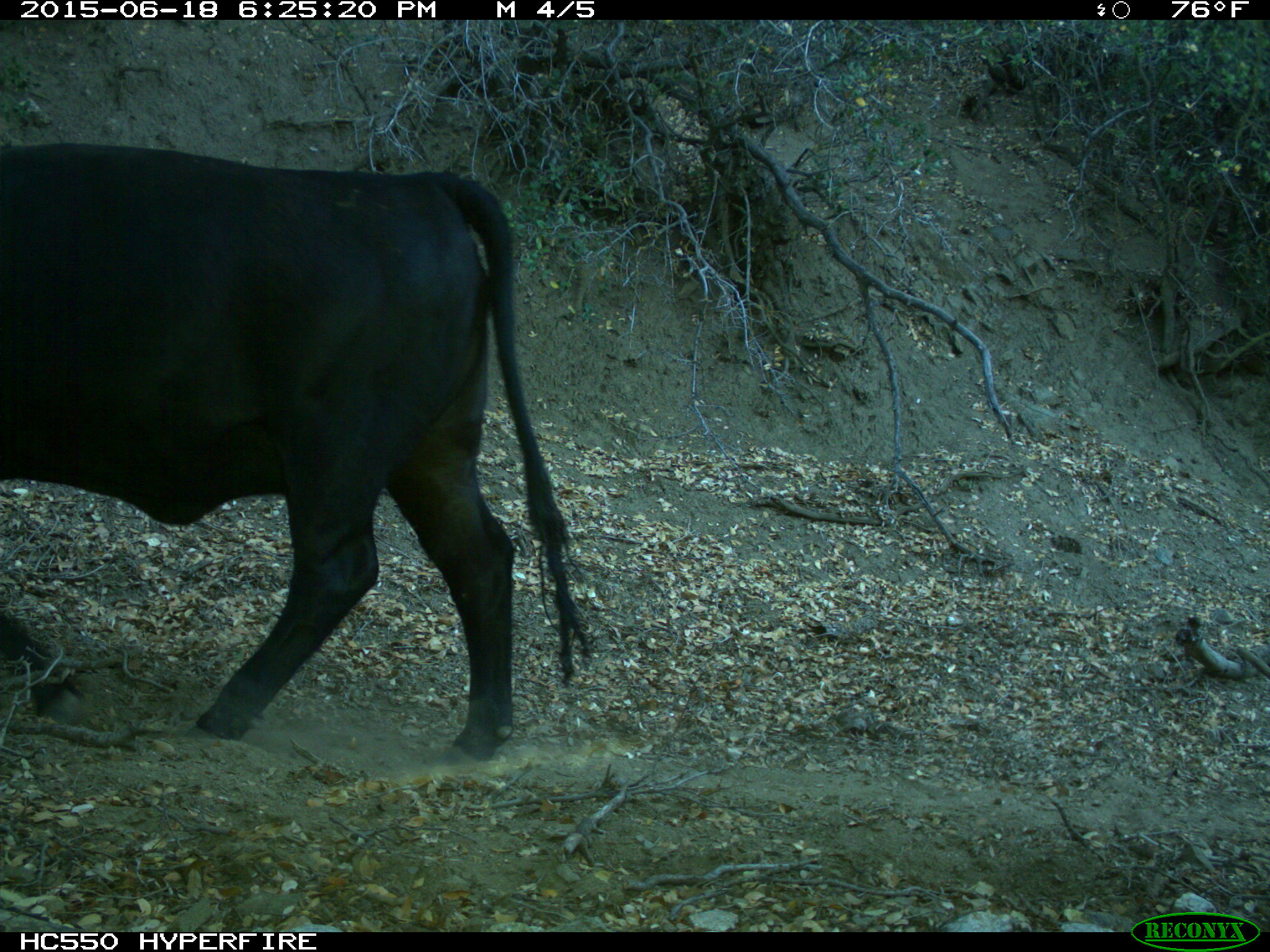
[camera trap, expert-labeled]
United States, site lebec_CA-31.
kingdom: Animalia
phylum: Chordata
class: Mammalia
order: Artiodactyla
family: Bovidae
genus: Bos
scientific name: Bos taurus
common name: domestic cow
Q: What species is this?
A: Bos taurus (domestic cow).